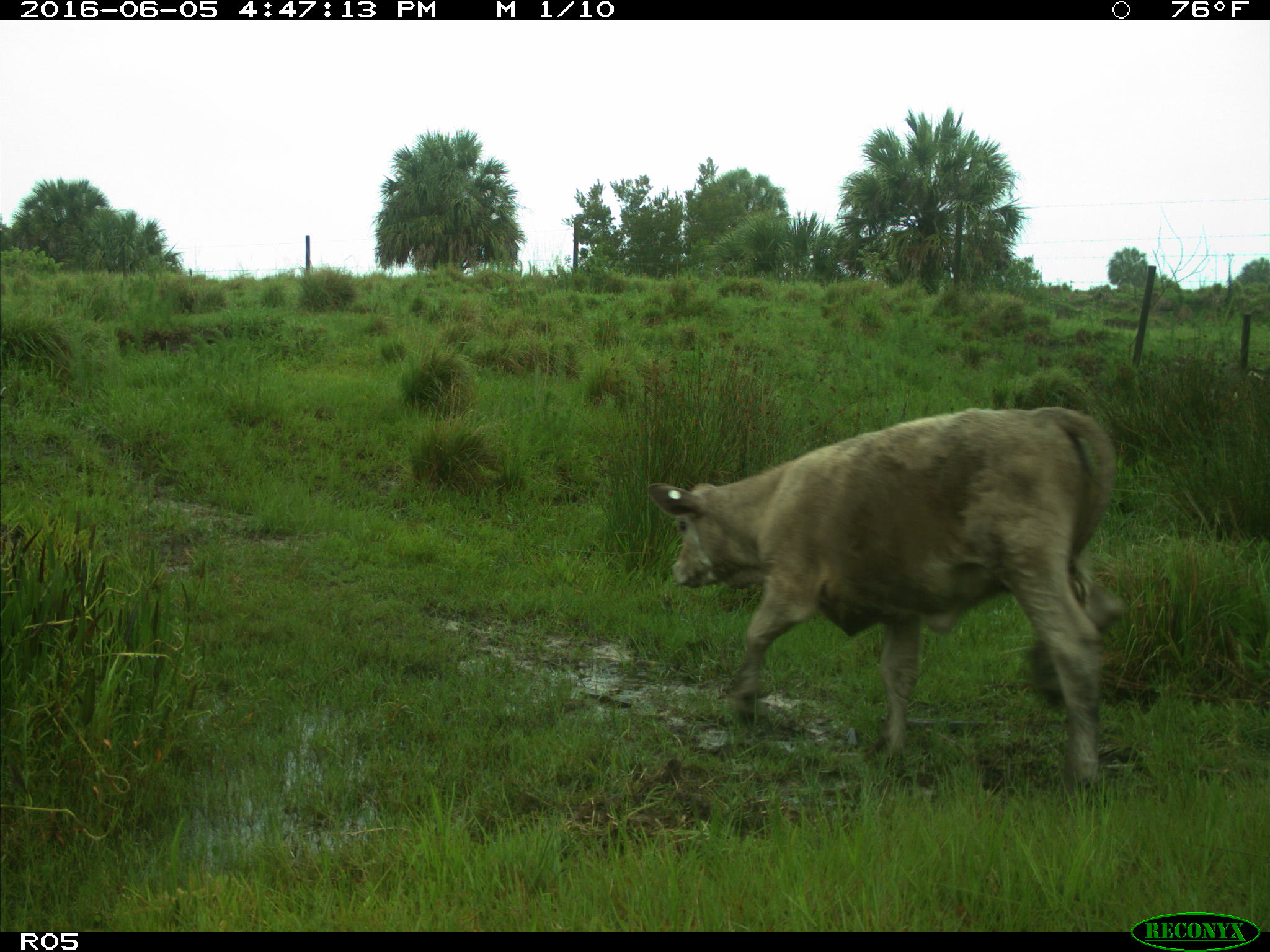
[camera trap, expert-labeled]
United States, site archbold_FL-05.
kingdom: Animalia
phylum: Chordata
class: Mammalia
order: Artiodactyla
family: Bovidae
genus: Bos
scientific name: Bos taurus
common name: domestic cow